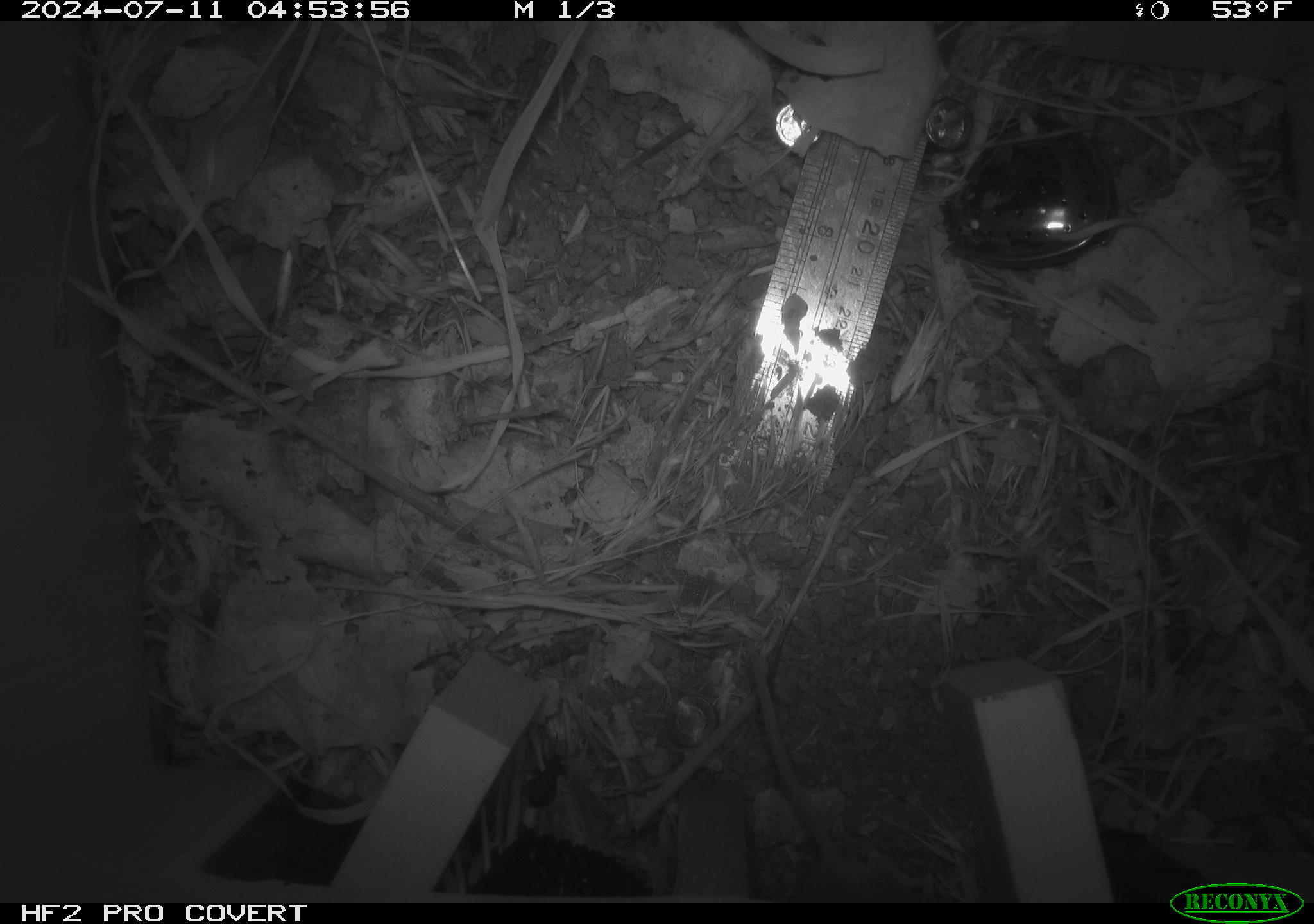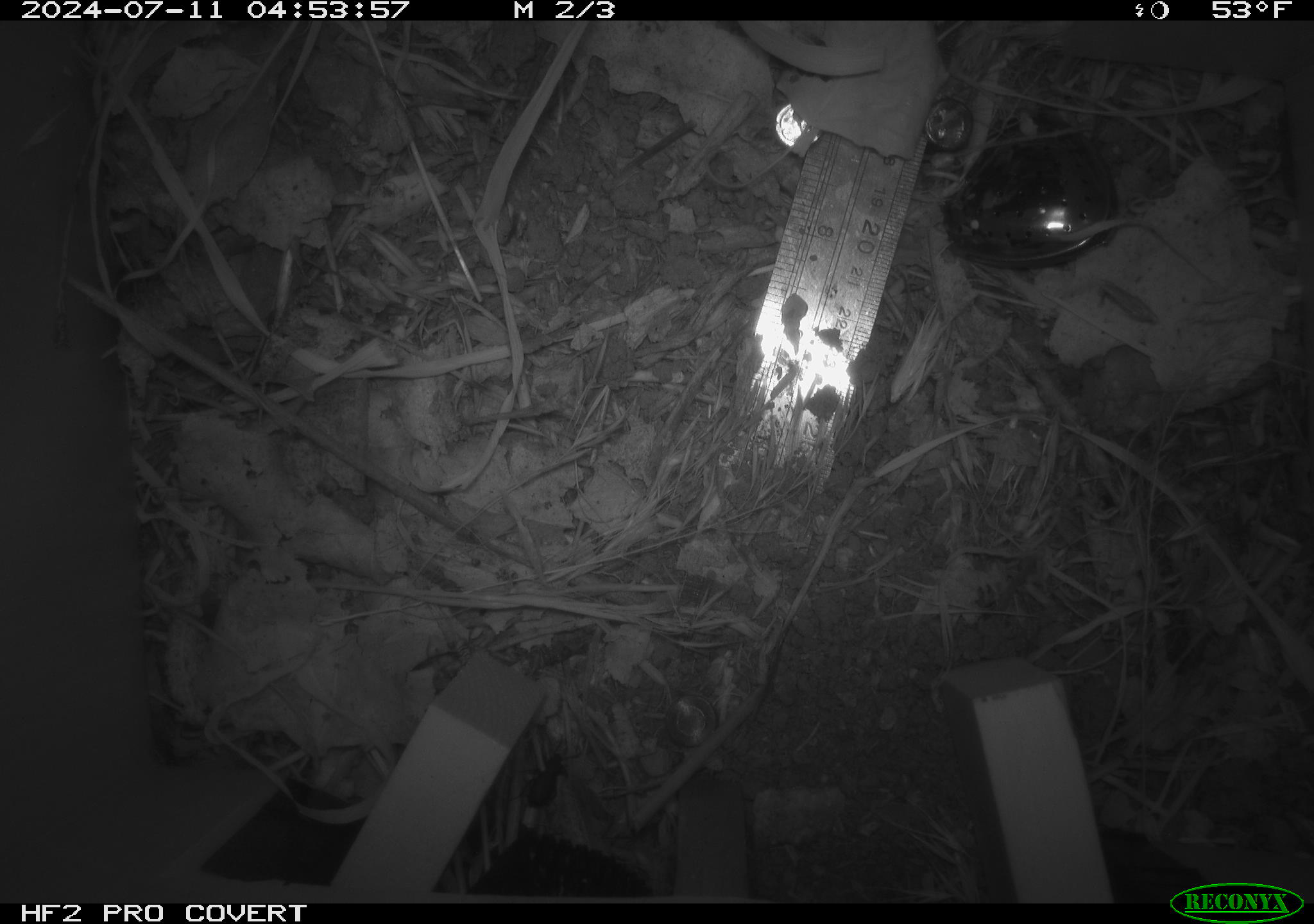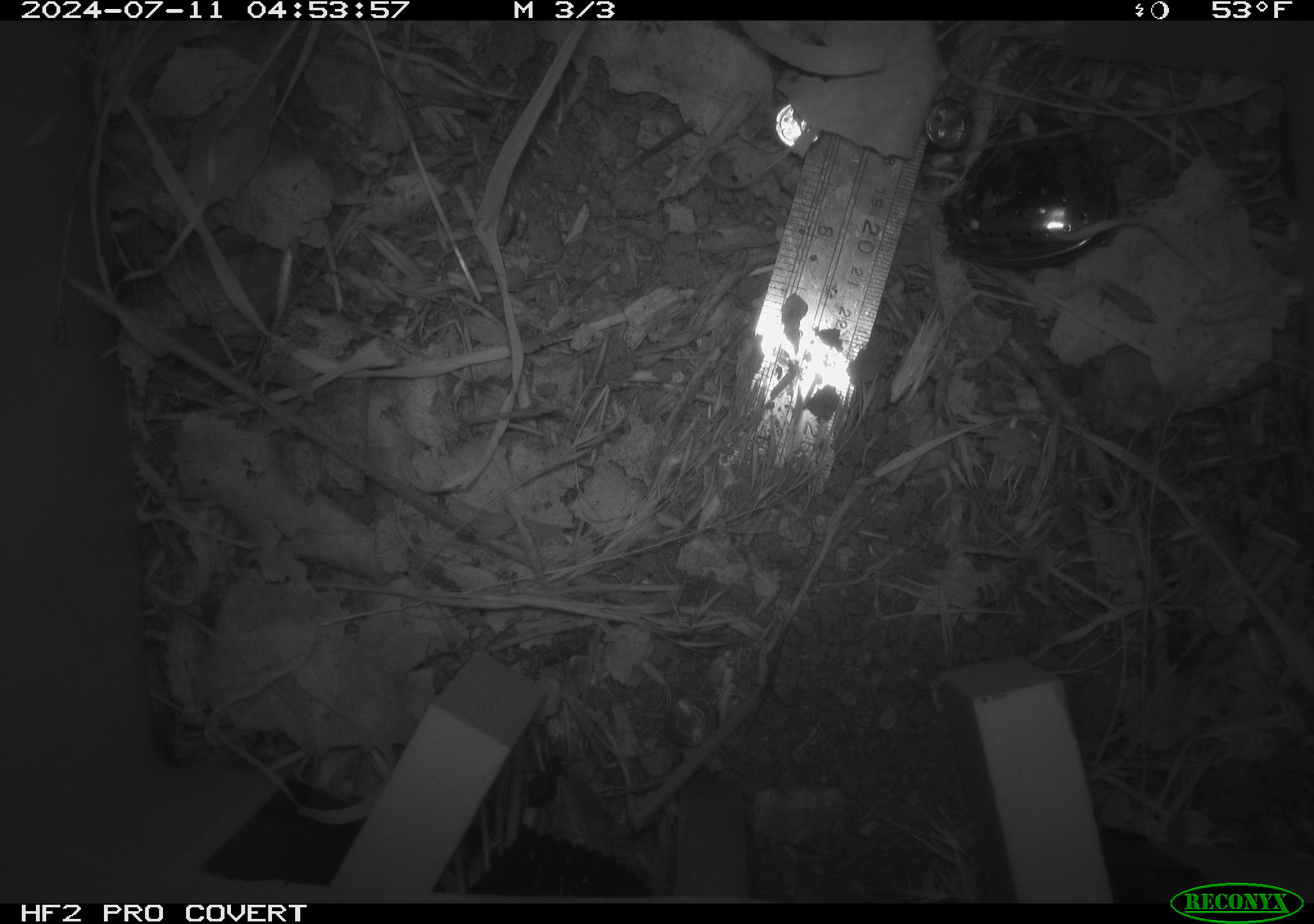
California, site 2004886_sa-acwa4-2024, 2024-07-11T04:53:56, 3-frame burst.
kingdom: Animalia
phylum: Chordata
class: Mammalia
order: Rodentia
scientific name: Rodentia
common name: mouse species